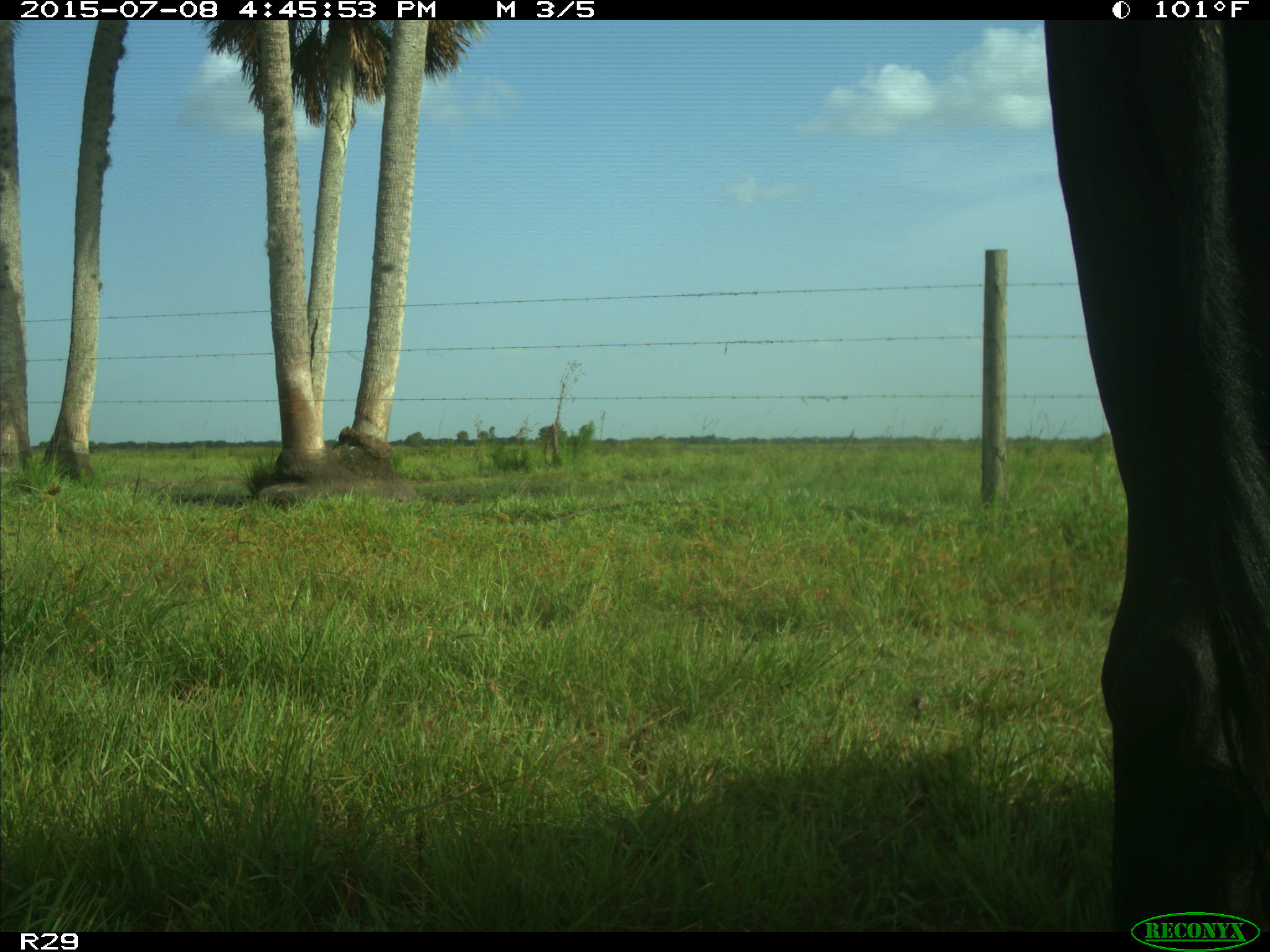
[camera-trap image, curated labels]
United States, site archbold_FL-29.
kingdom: Animalia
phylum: Chordata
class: Mammalia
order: Artiodactyla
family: Bovidae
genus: Bos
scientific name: Bos taurus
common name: domestic cow